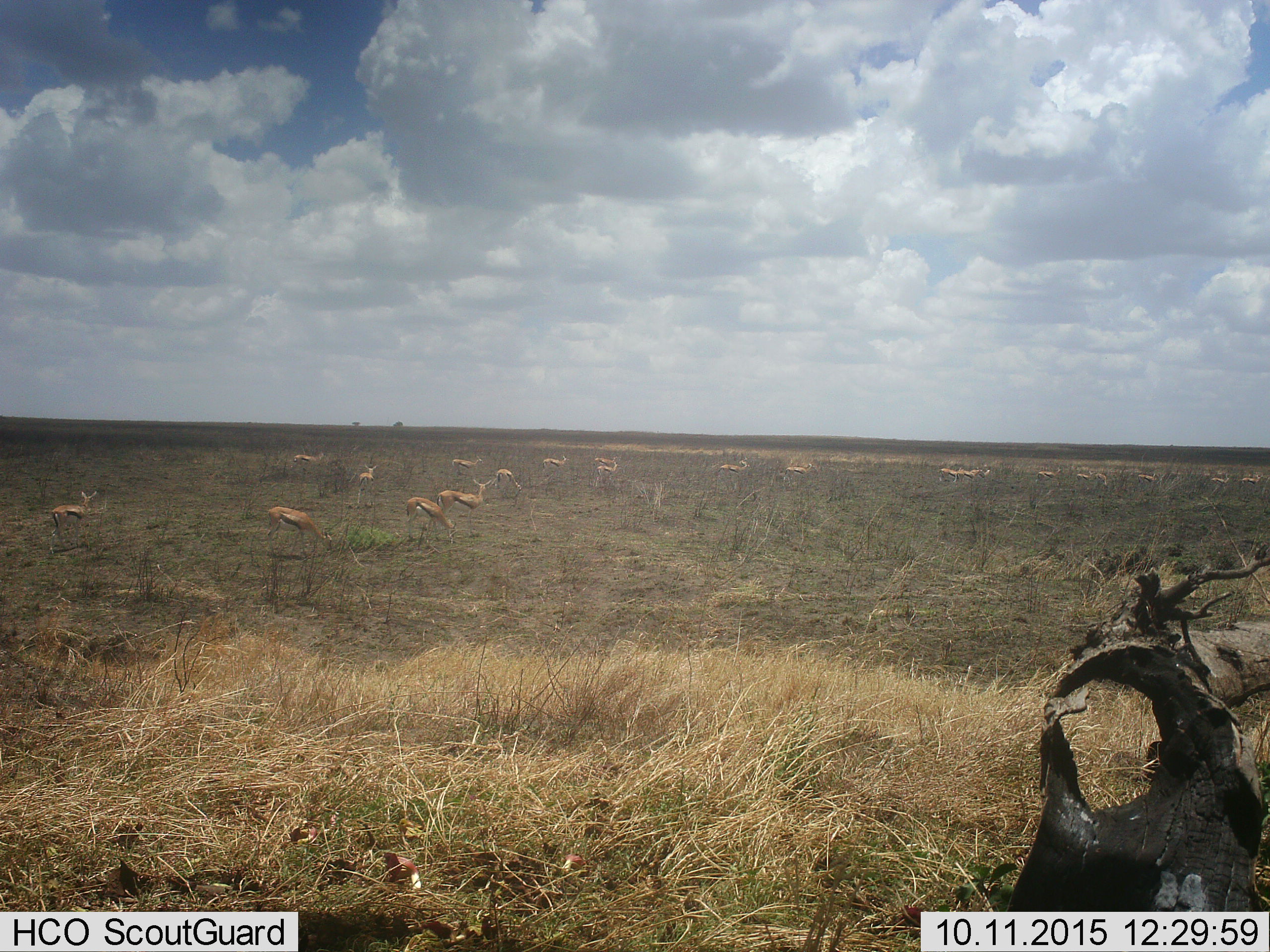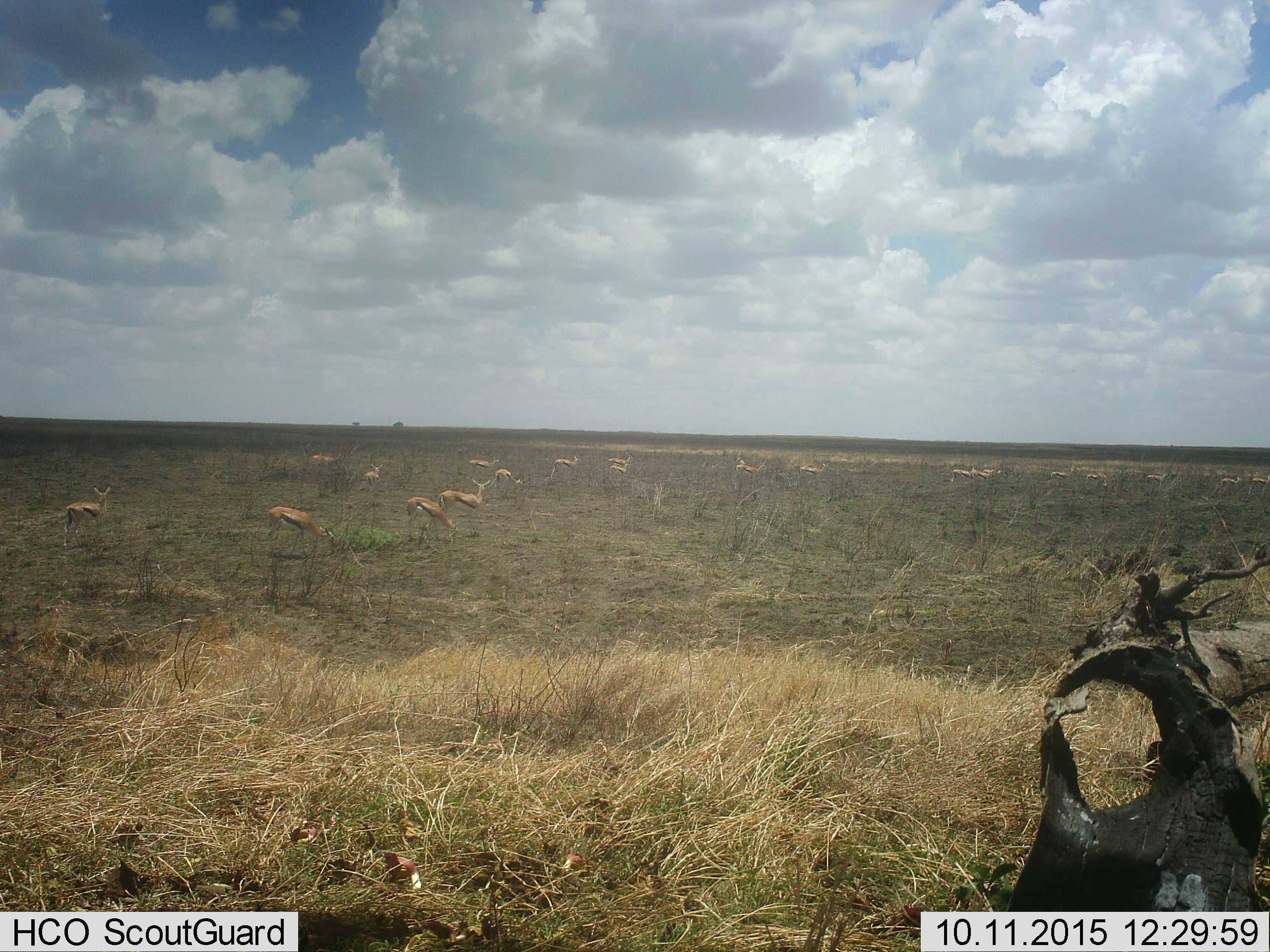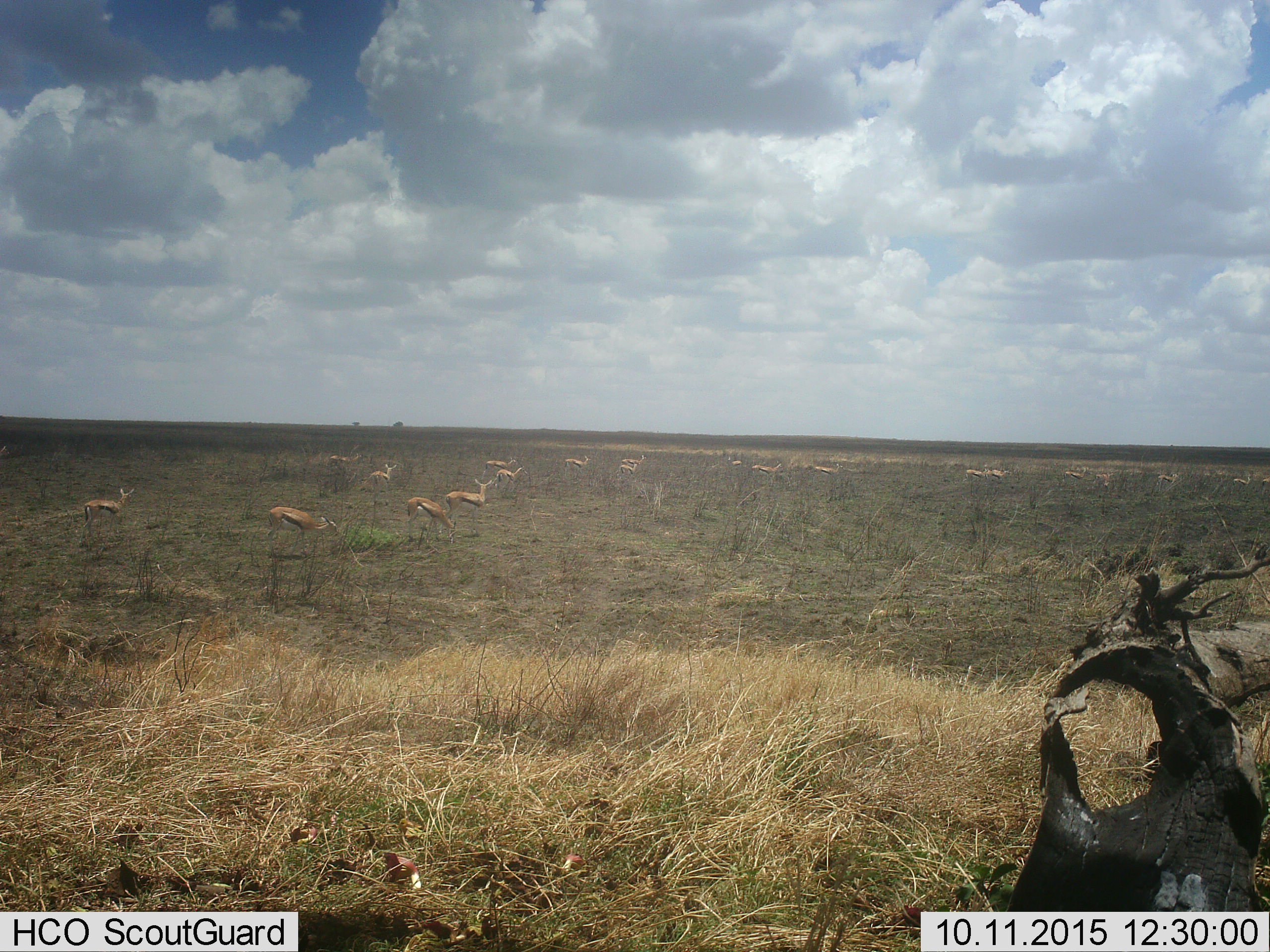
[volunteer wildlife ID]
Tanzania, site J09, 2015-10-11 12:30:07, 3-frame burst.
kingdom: Animalia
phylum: Chordata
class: Mammalia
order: Artiodactyla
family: Bovidae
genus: Eudorcas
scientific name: Eudorcas thomsonii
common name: thomson's gazelle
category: gazellethomsons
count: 11-50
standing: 56%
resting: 11%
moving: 67%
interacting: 11%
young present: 0%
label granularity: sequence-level